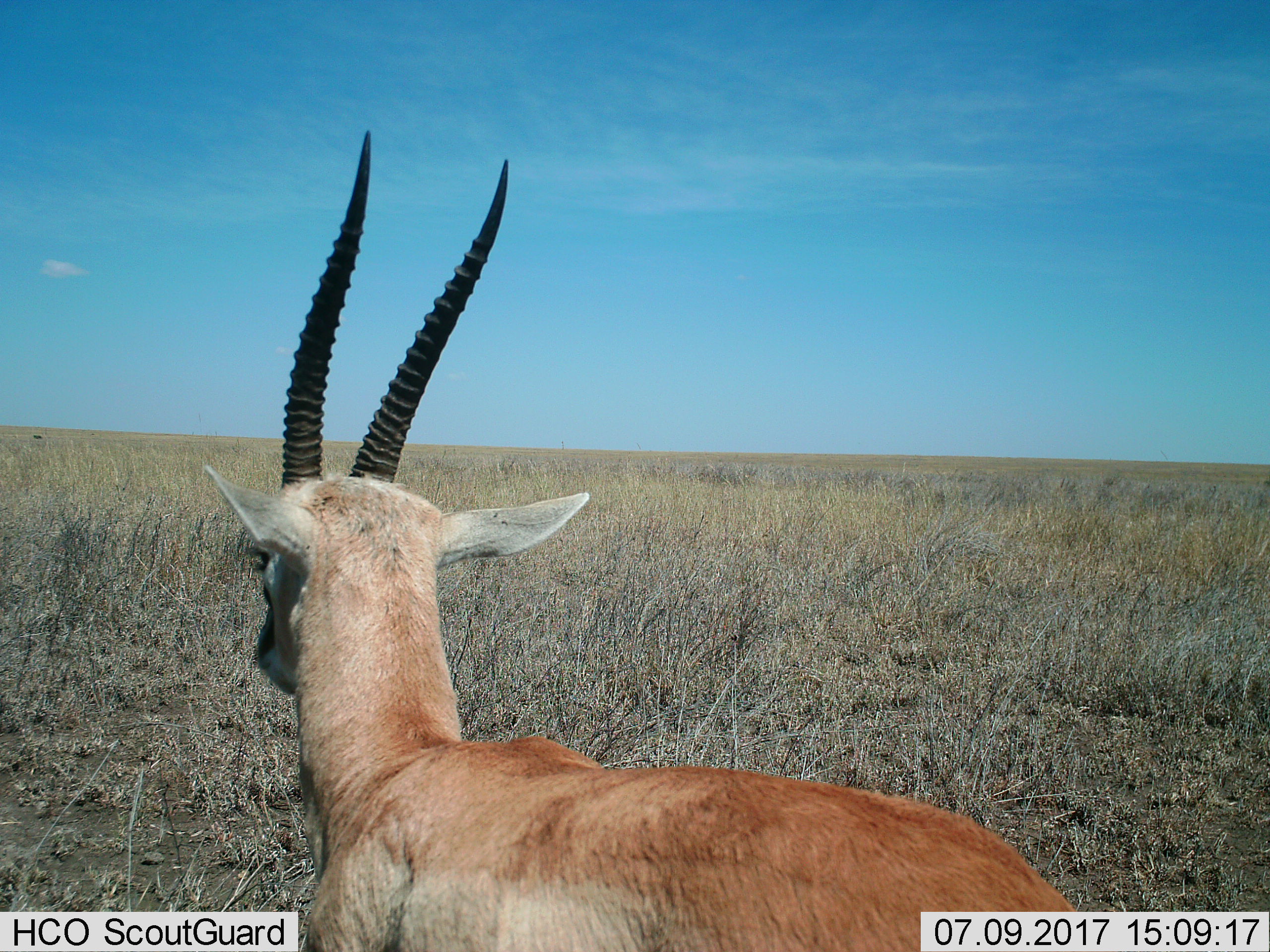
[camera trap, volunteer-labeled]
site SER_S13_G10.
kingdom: Animalia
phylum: Chordata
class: Mammalia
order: Artiodactyla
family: Bovidae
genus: Eudorcas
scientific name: Eudorcas thomsonii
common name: thomson's gazelle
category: gazellethomsons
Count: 1.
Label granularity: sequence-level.